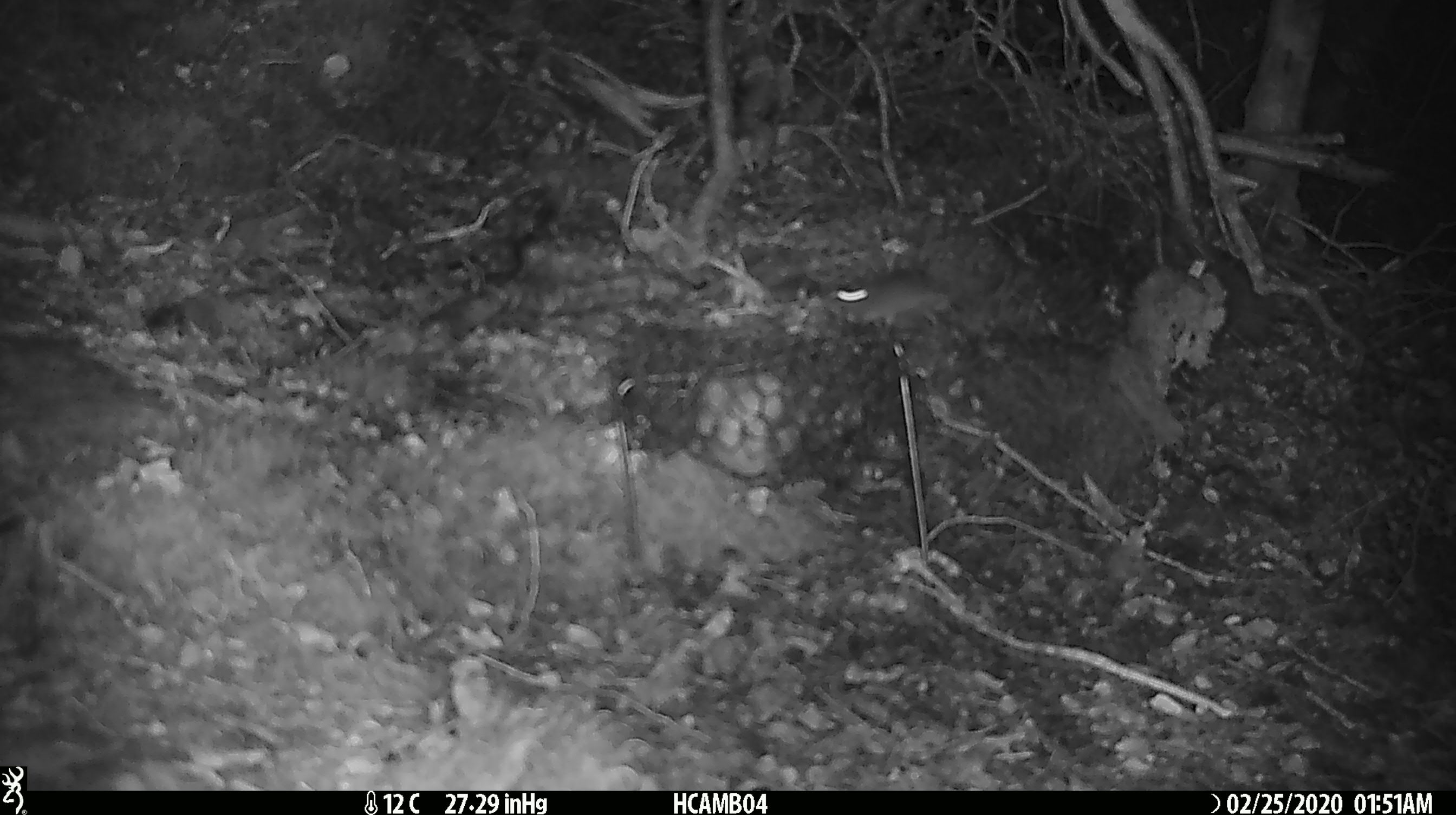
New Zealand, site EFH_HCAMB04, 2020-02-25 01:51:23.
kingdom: Animalia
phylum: Chordata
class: Mammalia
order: Rodentia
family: Muridae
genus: Mus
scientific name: Mus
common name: mouse